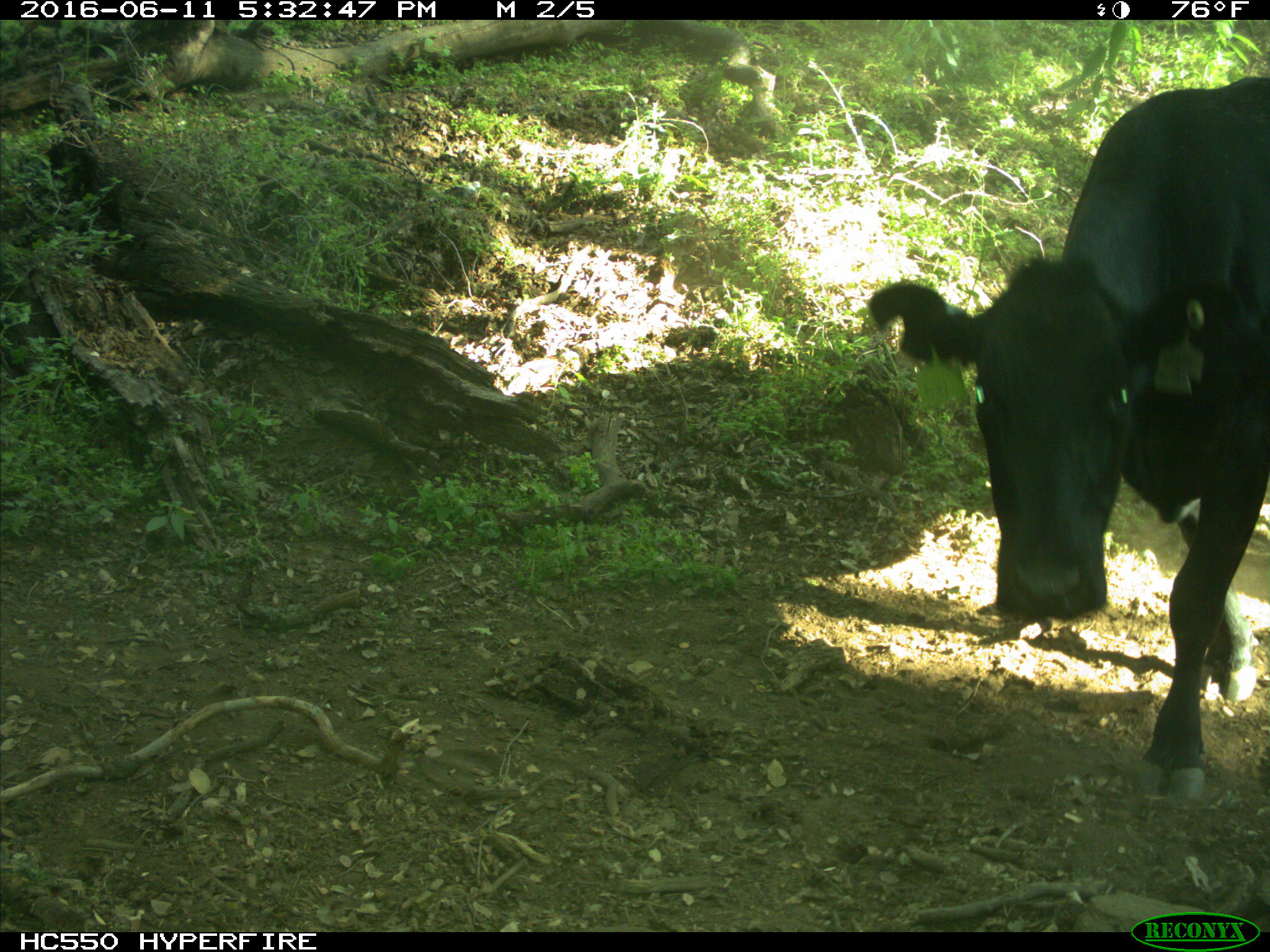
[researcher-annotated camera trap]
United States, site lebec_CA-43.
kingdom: Animalia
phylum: Chordata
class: Mammalia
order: Artiodactyla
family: Bovidae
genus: Bos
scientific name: Bos taurus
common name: domestic cow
Bos taurus (domestic cow).